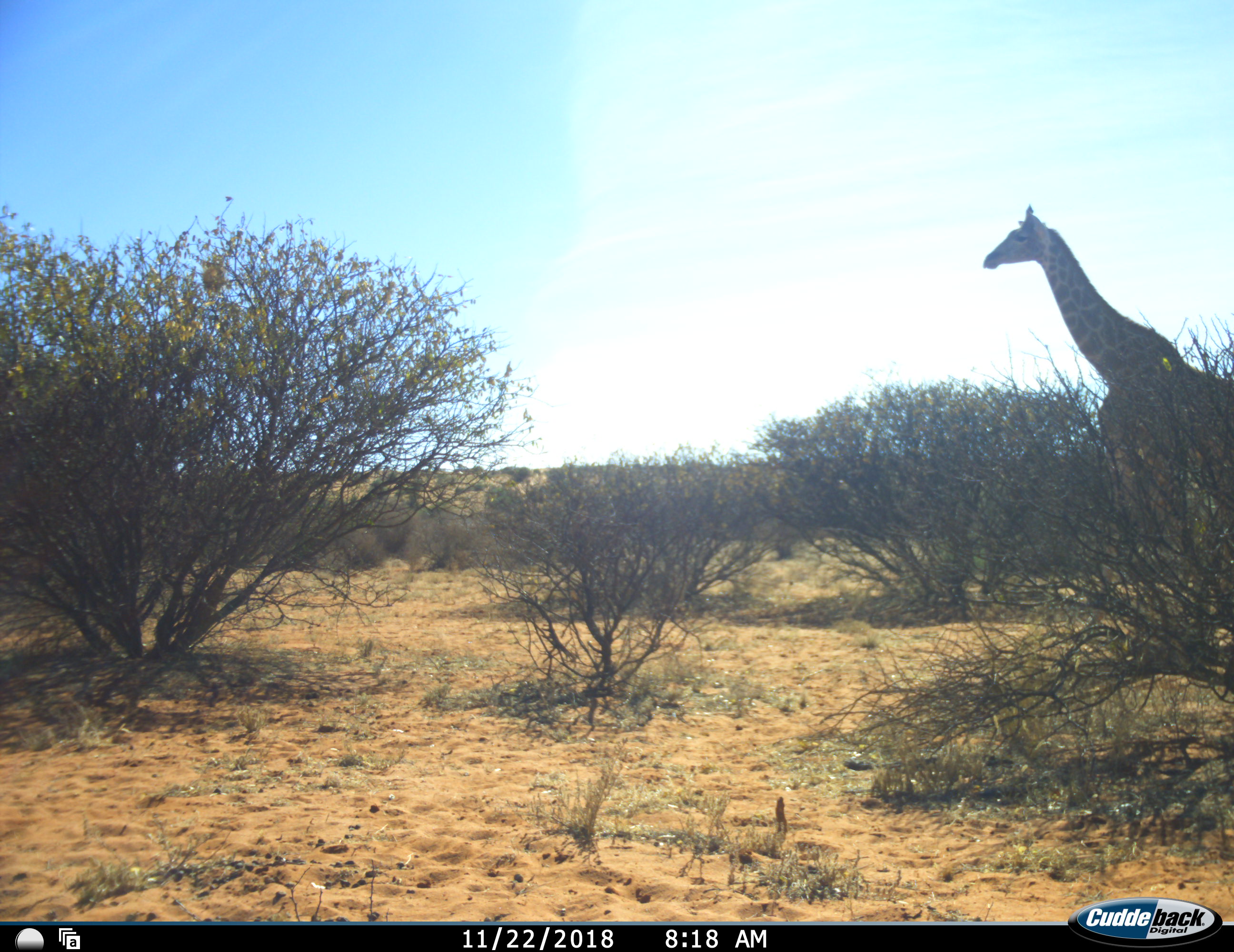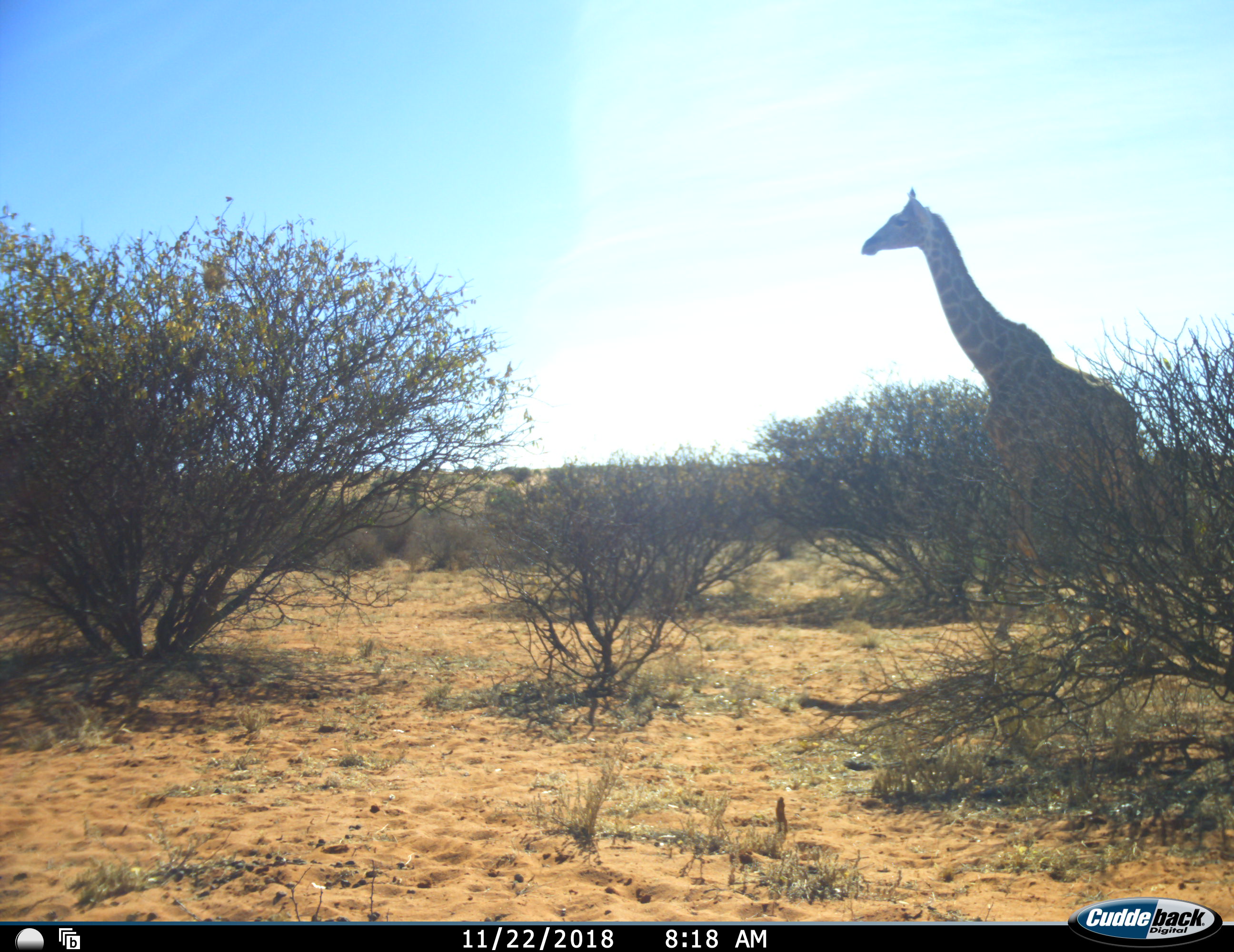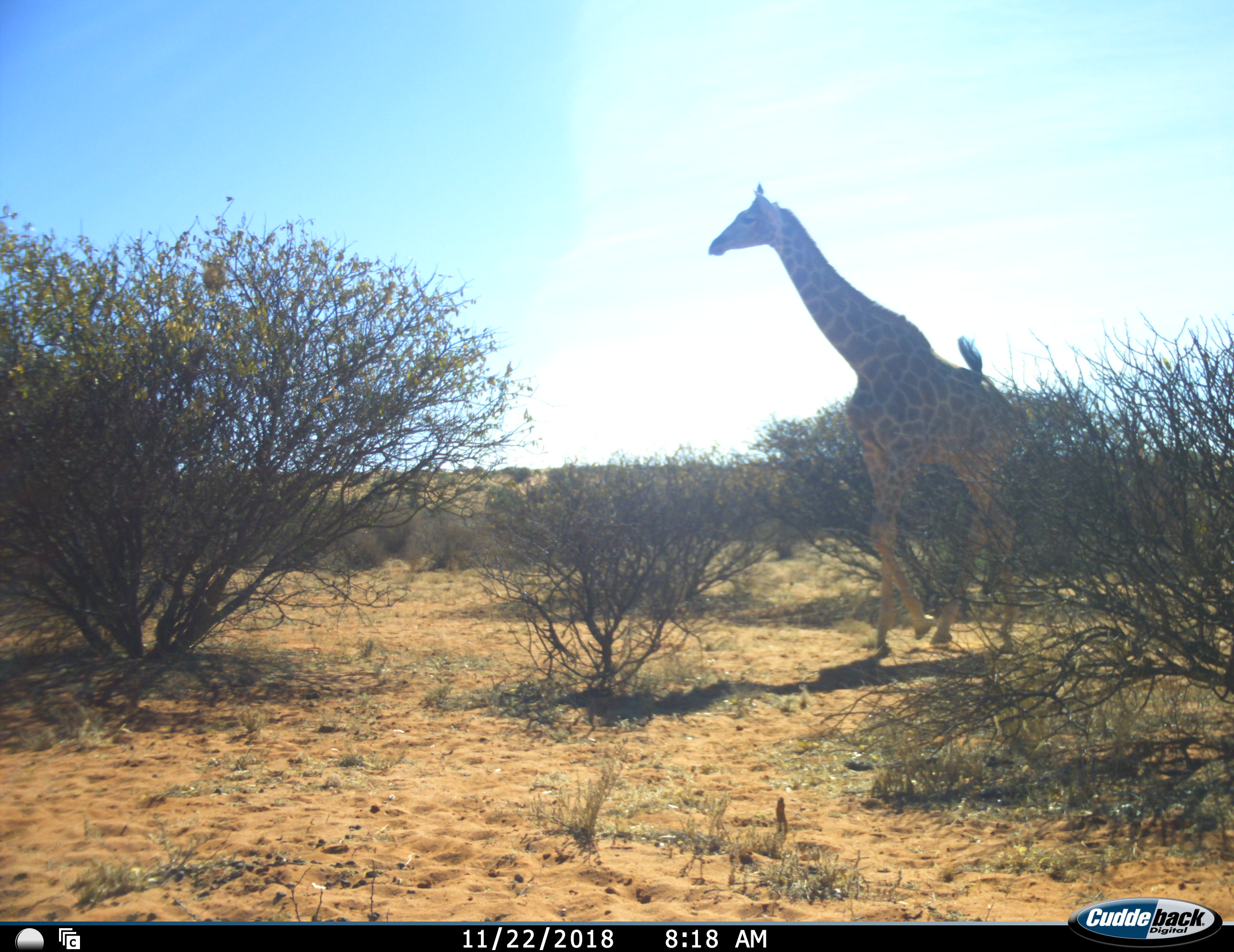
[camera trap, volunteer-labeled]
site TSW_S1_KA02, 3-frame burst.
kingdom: Animalia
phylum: Chordata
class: Mammalia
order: Artiodactyla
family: Giraffidae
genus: Giraffa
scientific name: Giraffa camelopardalis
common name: giraffe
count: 1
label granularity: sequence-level